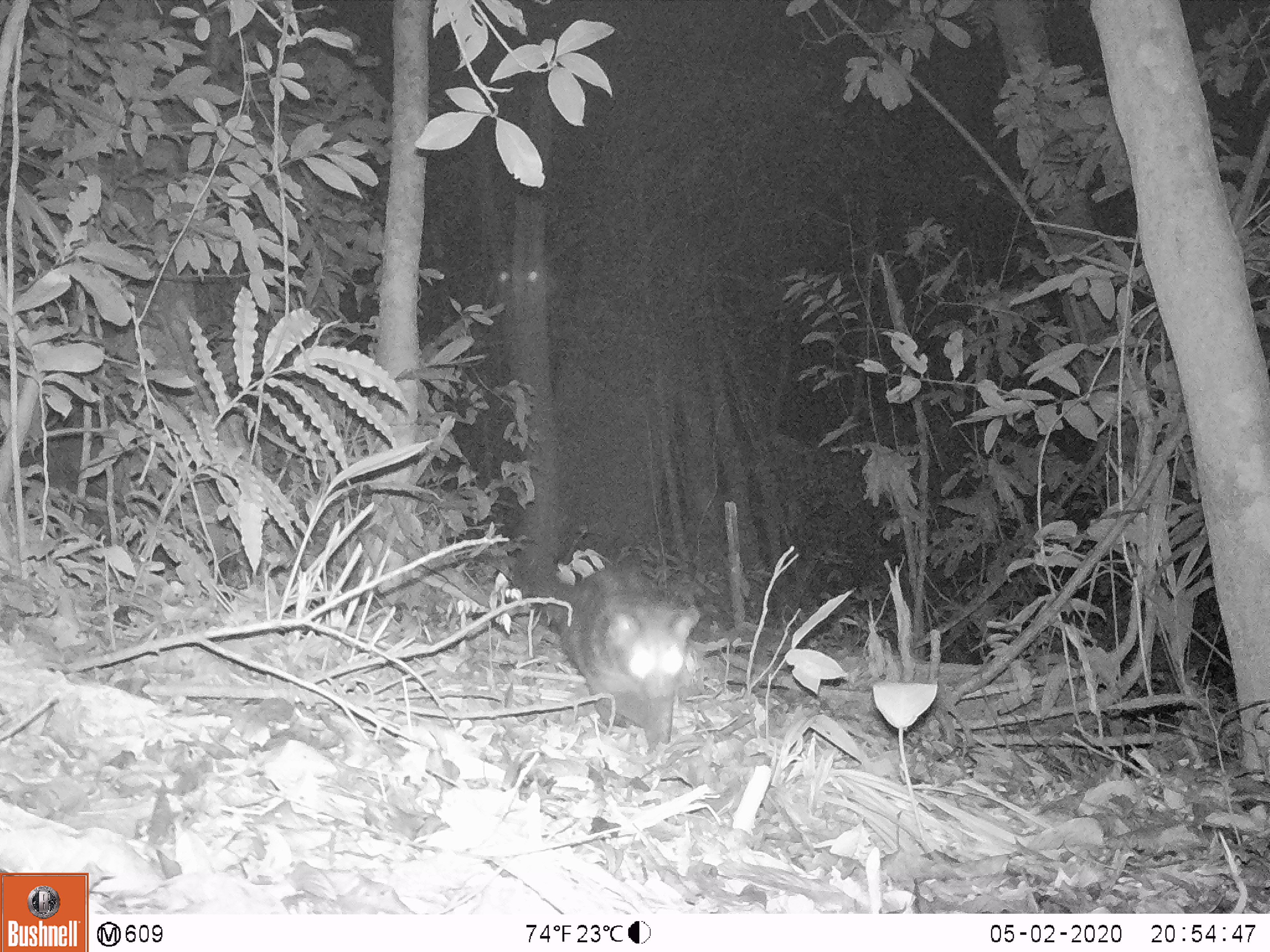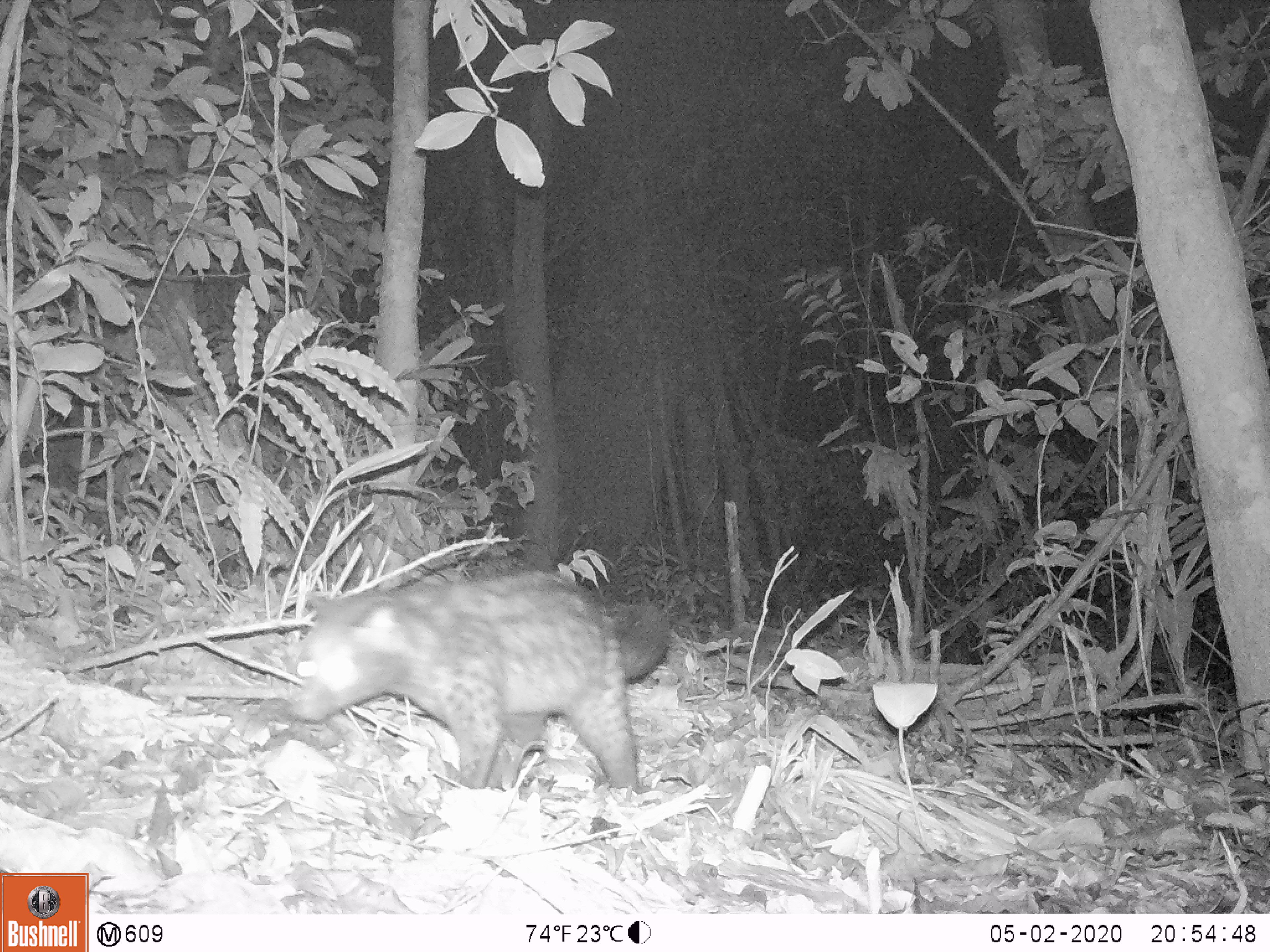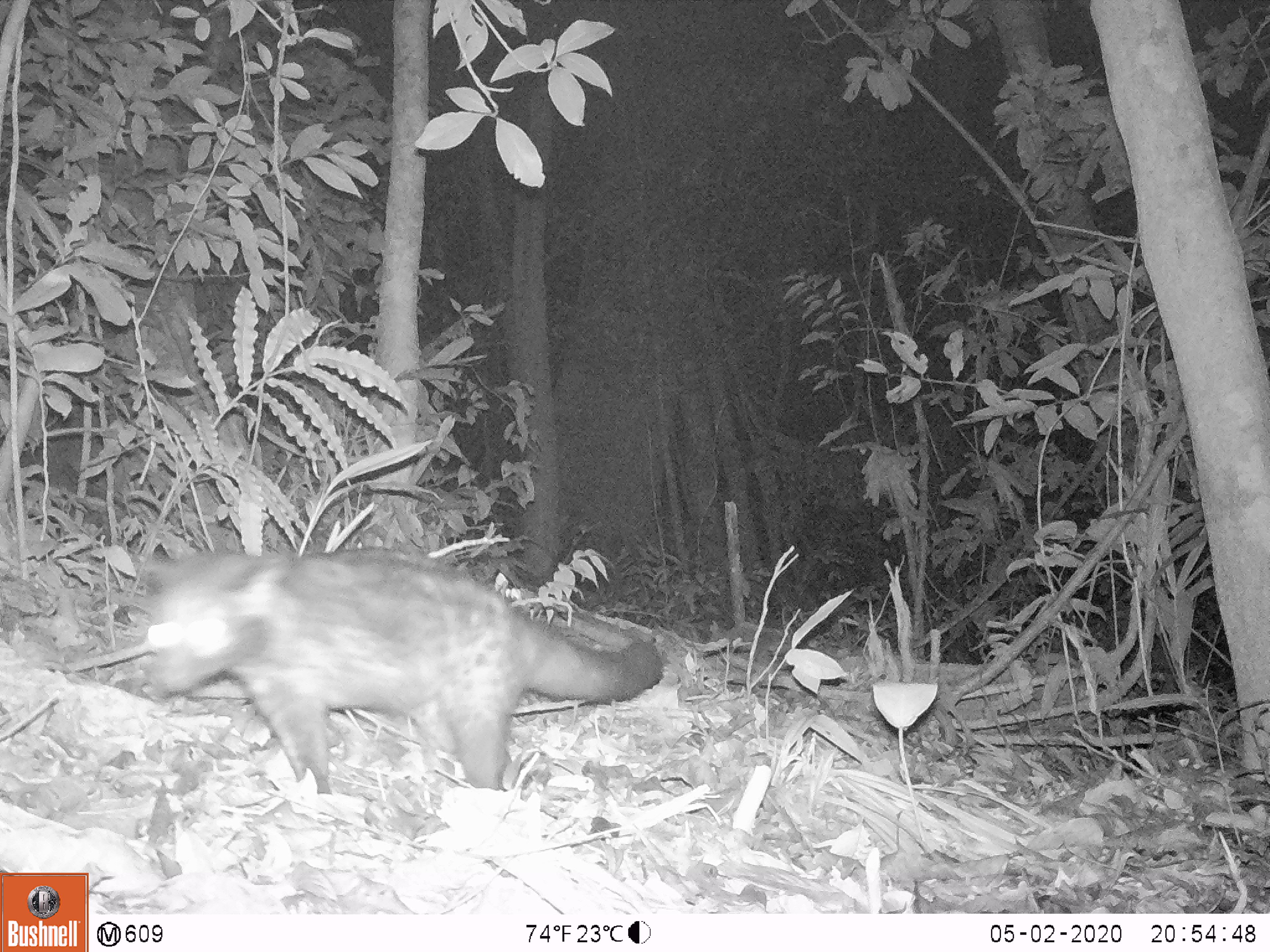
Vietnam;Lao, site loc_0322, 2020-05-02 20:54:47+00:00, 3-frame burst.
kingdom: Animalia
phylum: Chordata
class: Mammalia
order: Carnivora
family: Viverridae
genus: Paradoxurus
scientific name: Paradoxurus hermaphroditus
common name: common palm civet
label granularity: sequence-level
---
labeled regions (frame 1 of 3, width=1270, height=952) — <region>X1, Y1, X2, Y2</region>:
common palm civet: <region>512, 529, 700, 741</region>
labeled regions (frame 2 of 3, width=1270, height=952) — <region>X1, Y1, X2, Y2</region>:
common palm civet: <region>287, 566, 671, 789</region>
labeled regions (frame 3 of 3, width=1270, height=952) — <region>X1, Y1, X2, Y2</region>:
common palm civet: <region>136, 543, 664, 794</region>